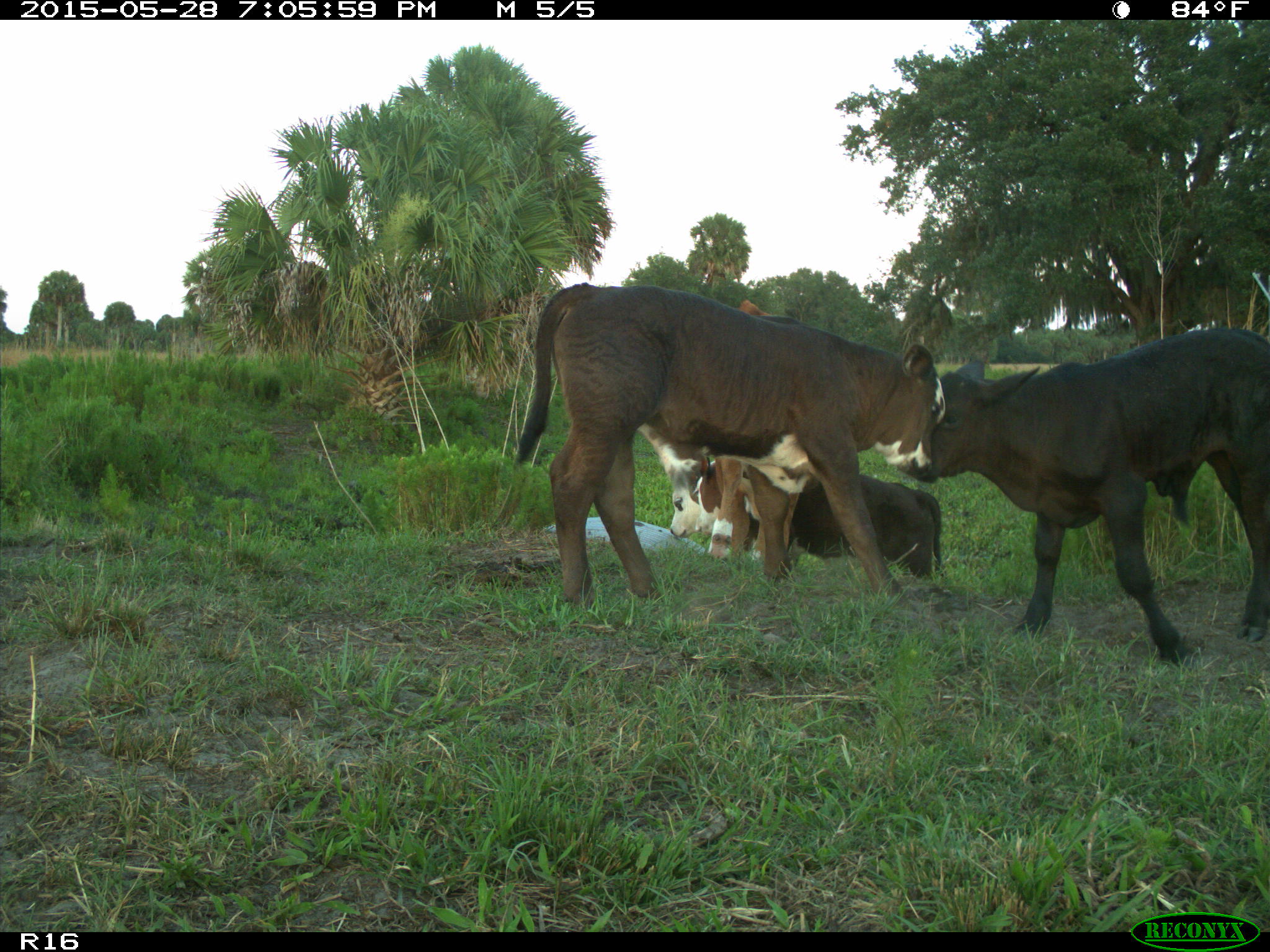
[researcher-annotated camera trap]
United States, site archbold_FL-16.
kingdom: Animalia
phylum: Chordata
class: Mammalia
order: Artiodactyla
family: Bovidae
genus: Bos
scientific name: Bos taurus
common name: domestic cow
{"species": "Bos taurus (domestic cow)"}